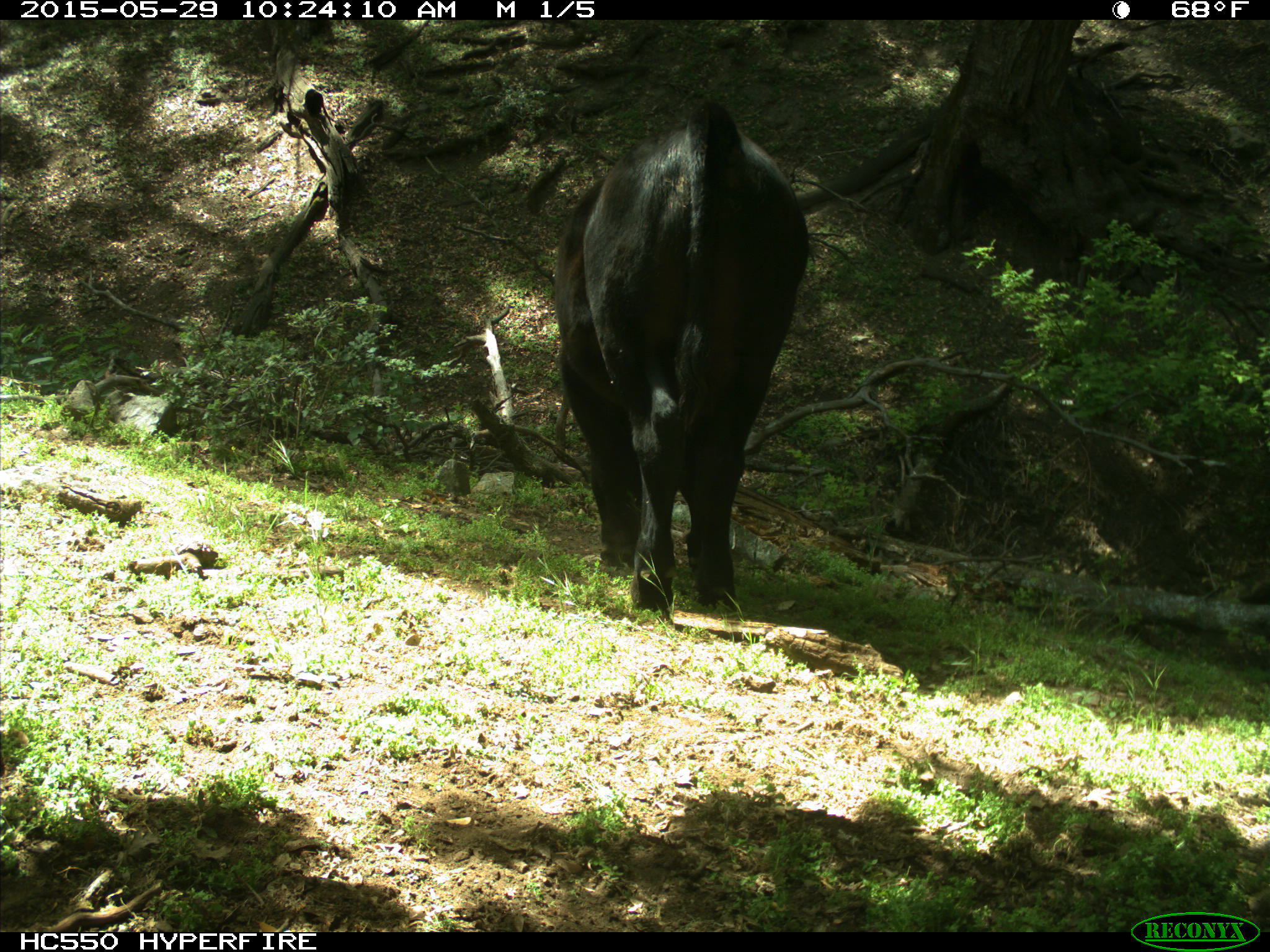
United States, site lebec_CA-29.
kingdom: Animalia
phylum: Chordata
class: Mammalia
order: Artiodactyla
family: Bovidae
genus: Bos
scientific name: Bos taurus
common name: domestic cow